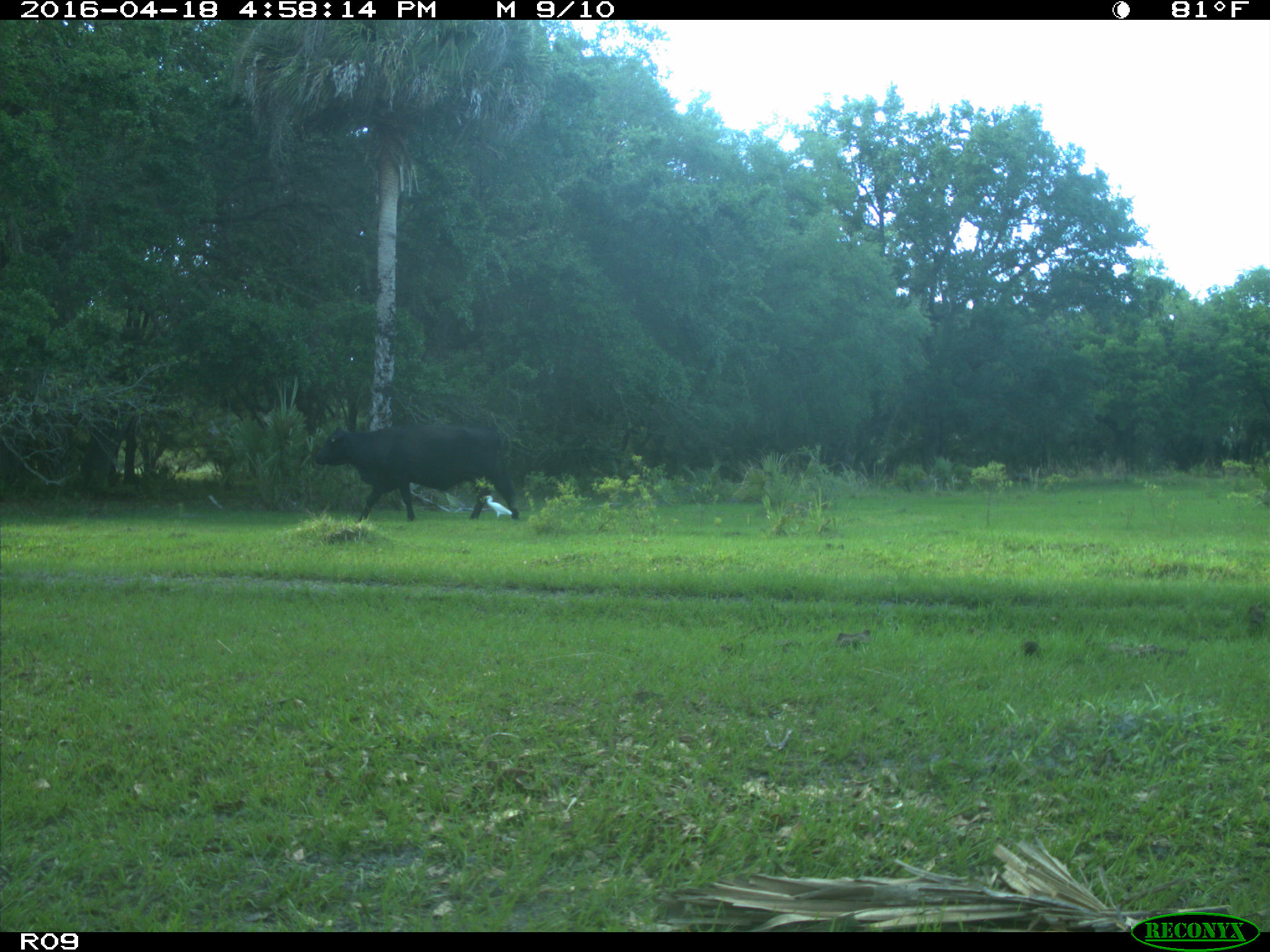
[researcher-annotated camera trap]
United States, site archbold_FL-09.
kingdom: Animalia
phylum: Chordata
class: Mammalia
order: Artiodactyla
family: Bovidae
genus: Bos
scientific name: Bos taurus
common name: domestic cow